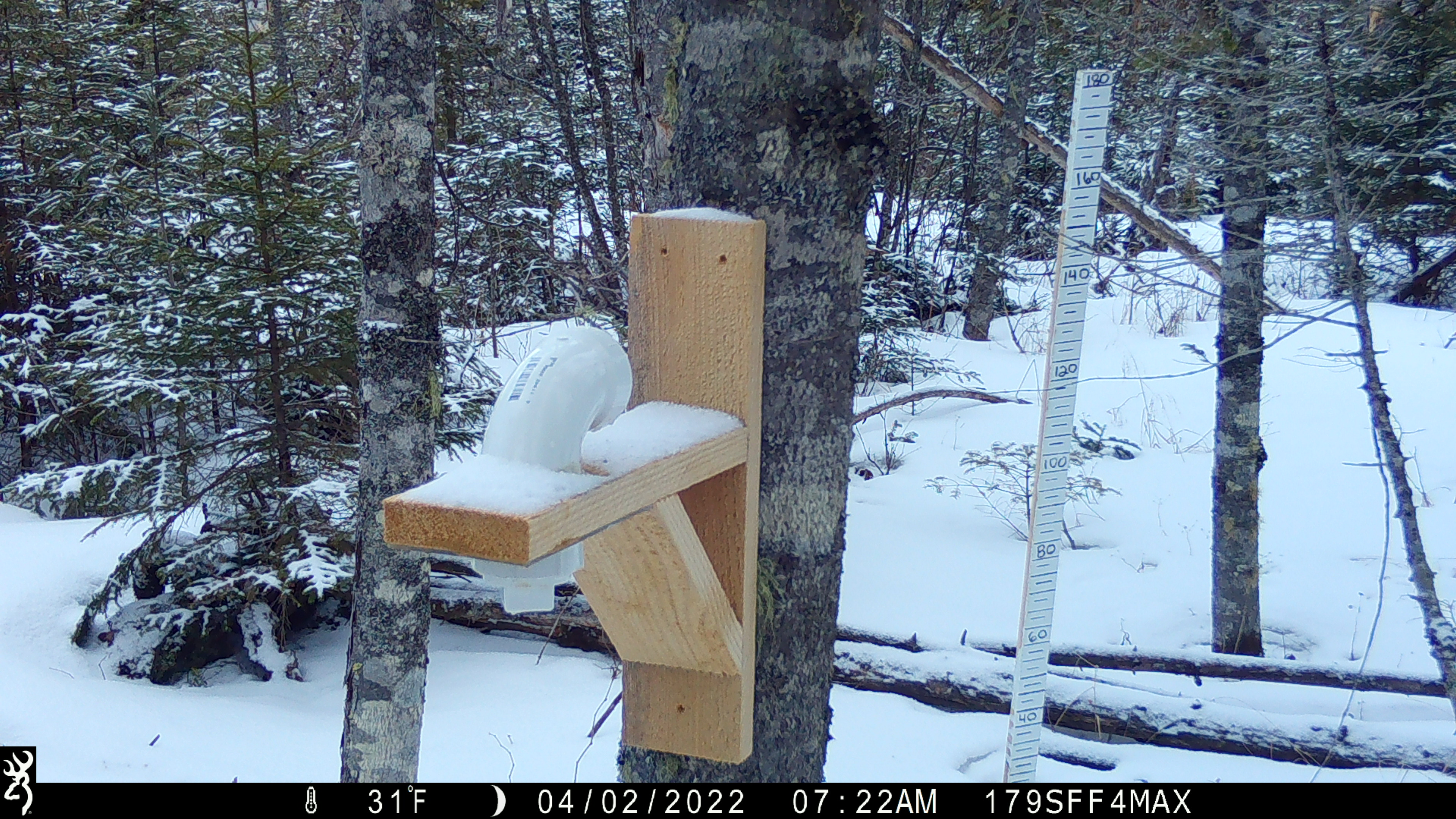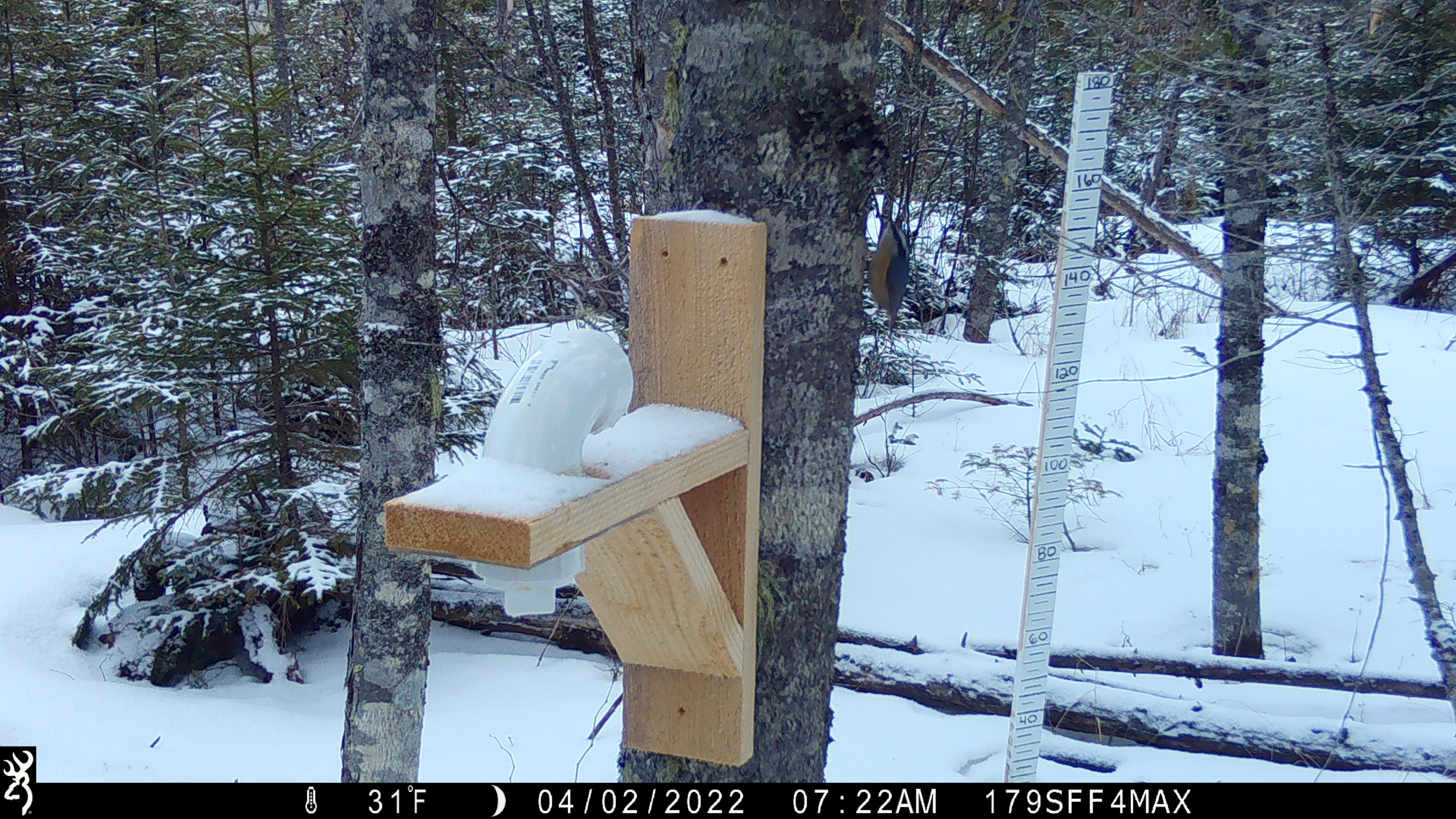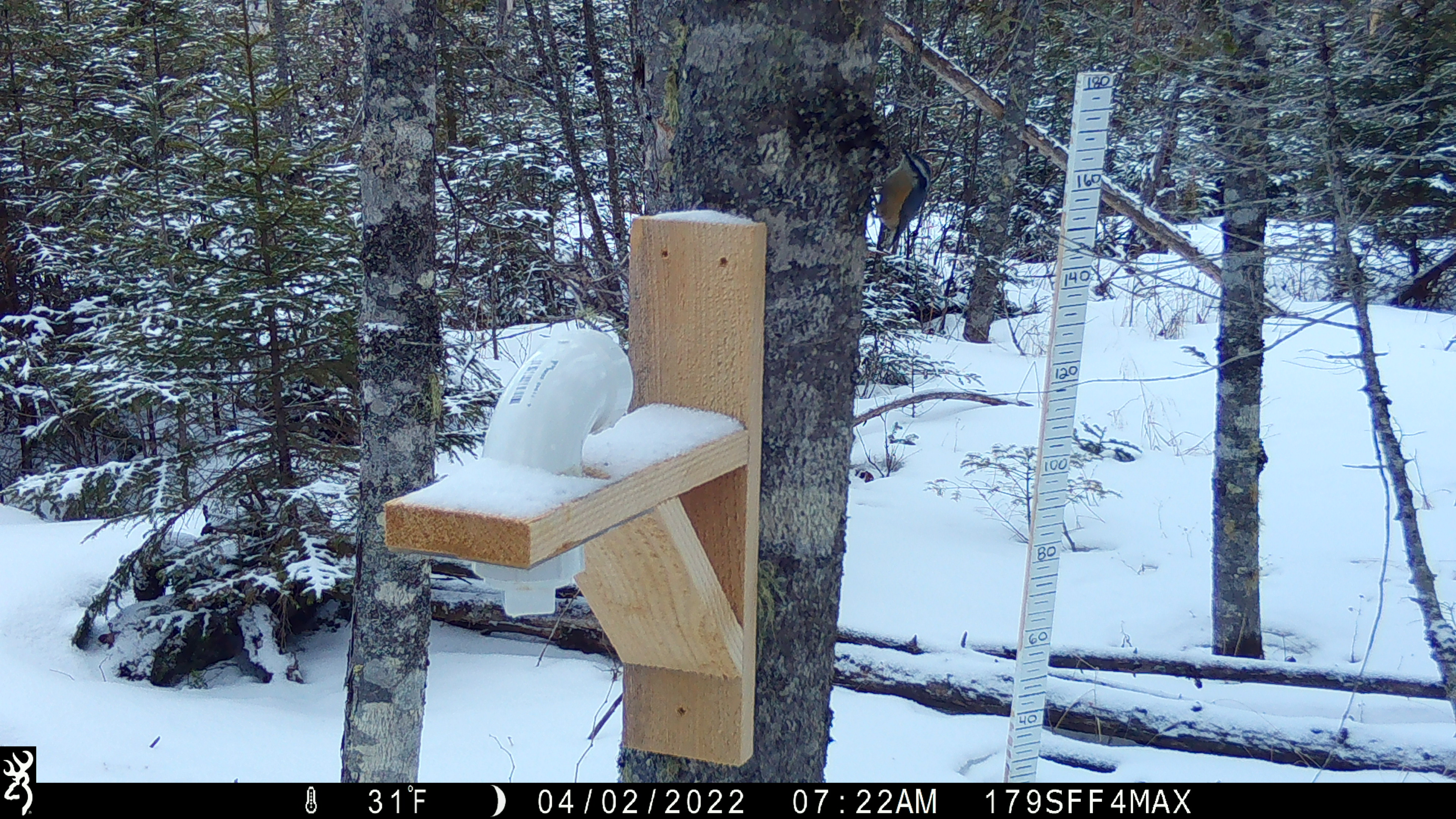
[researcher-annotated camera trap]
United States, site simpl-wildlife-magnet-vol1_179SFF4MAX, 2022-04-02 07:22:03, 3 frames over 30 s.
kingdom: Animalia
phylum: Chordata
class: Aves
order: Passeriformes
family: Sittidae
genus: Sitta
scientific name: Sitta canadensis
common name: red-breasted nuthatch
Red-breasted nuthatch (Sitta canadensis).